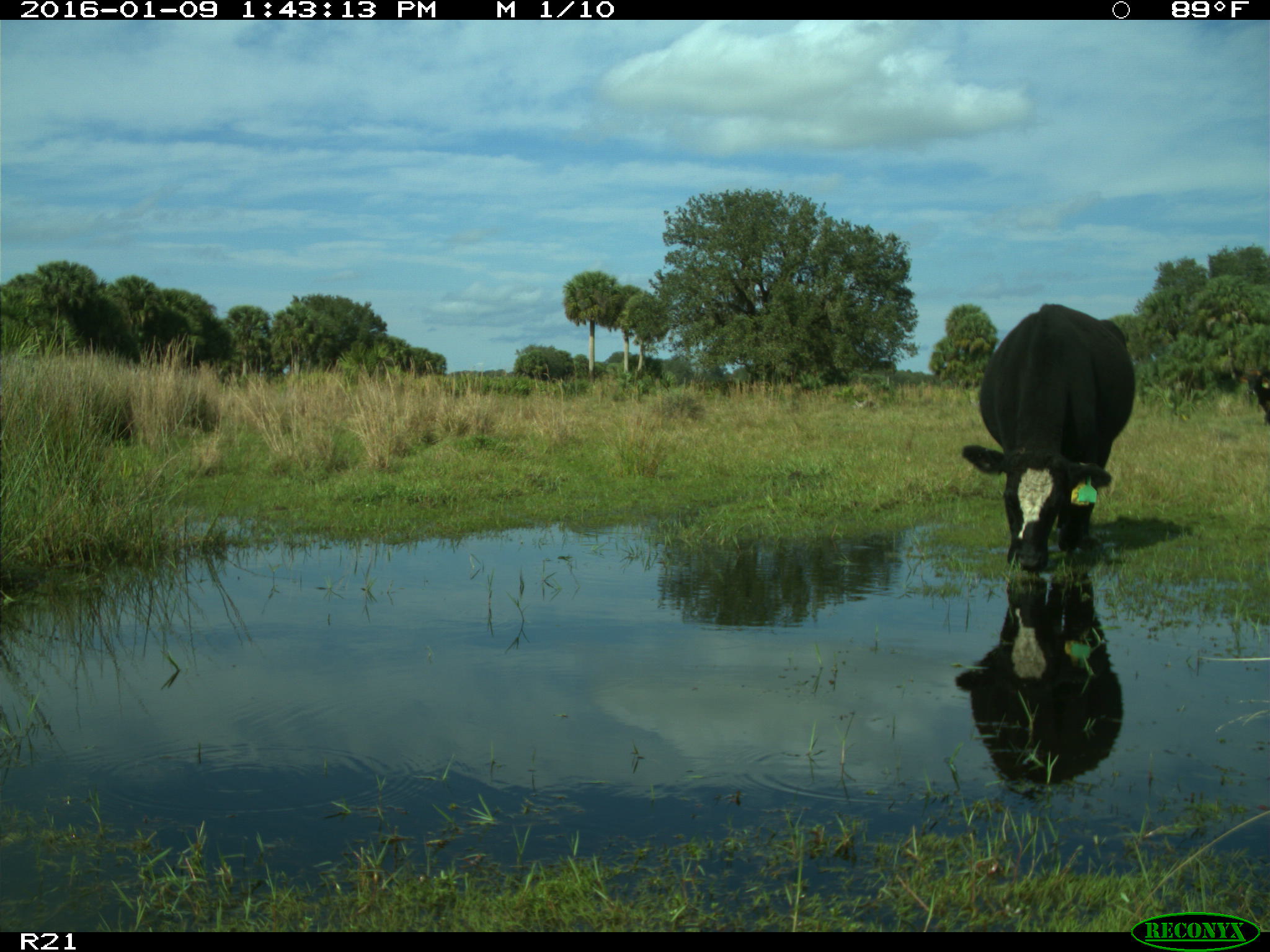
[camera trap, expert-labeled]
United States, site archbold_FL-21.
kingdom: Animalia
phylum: Chordata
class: Mammalia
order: Artiodactyla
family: Bovidae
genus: Bos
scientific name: Bos taurus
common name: domestic cow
Bos taurus (domestic cow).